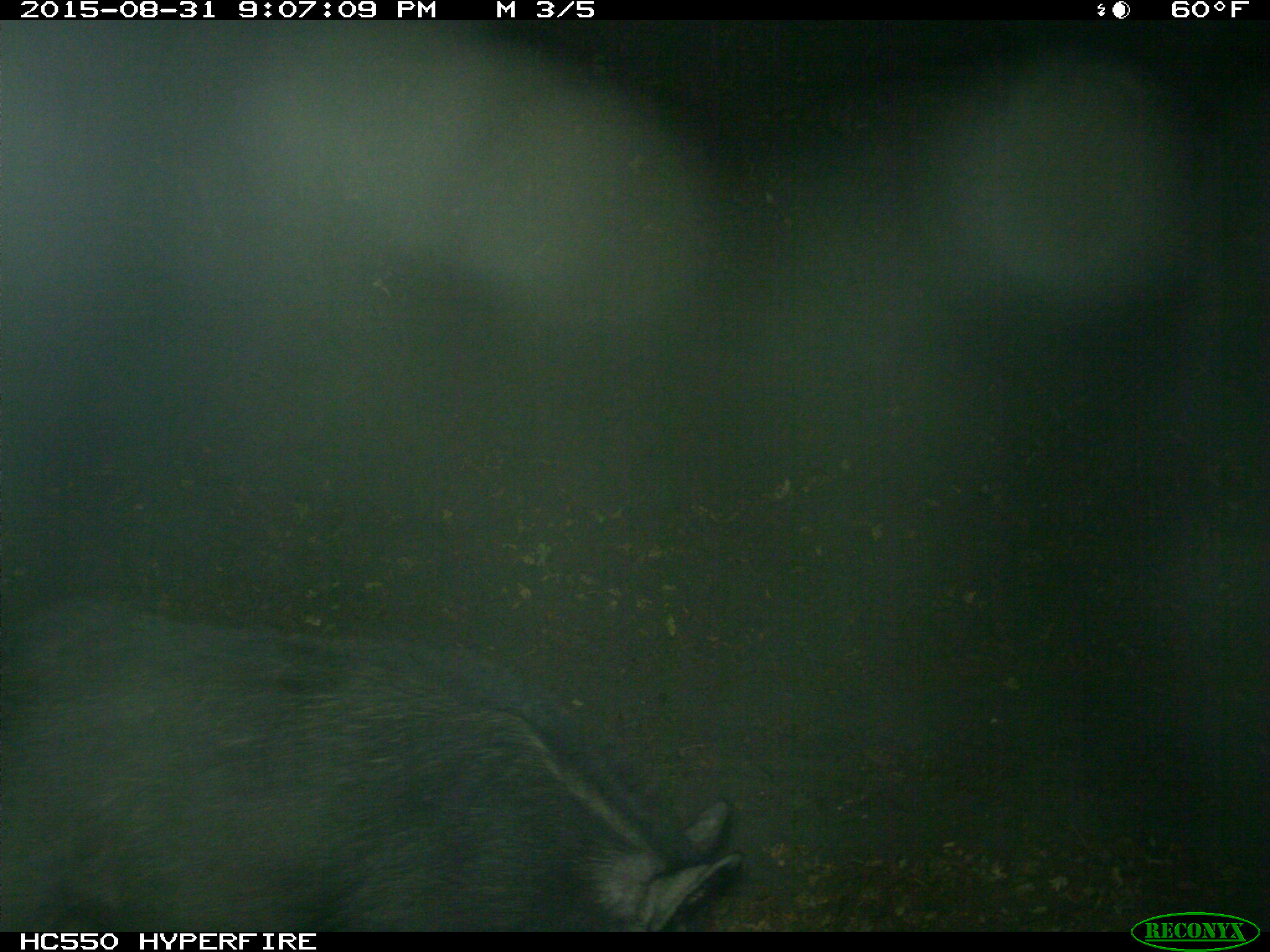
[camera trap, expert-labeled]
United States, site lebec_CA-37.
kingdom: Animalia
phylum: Chordata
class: Mammalia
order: Artiodactyla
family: Suidae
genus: Sus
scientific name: Sus scrofa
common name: wild boar